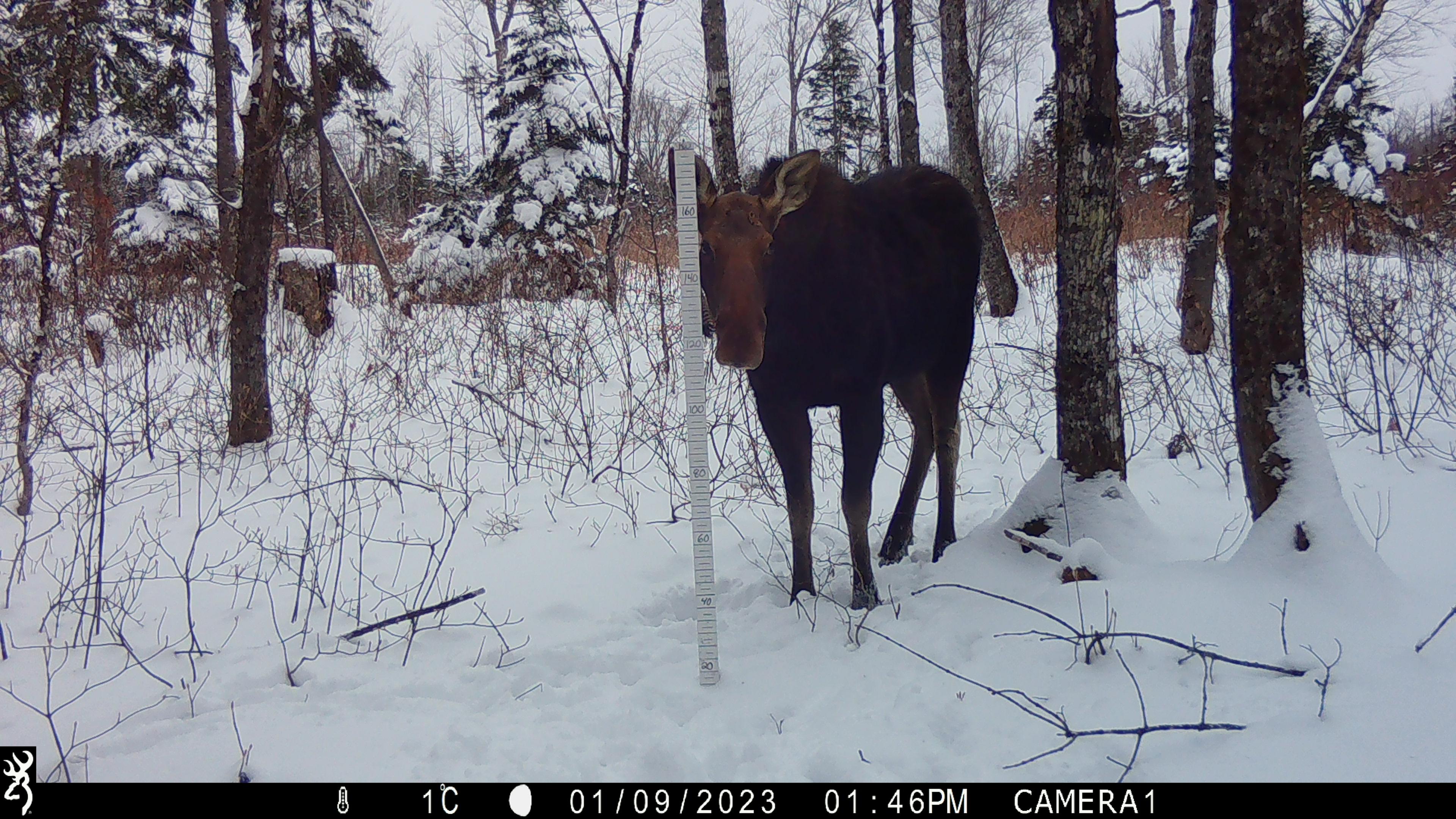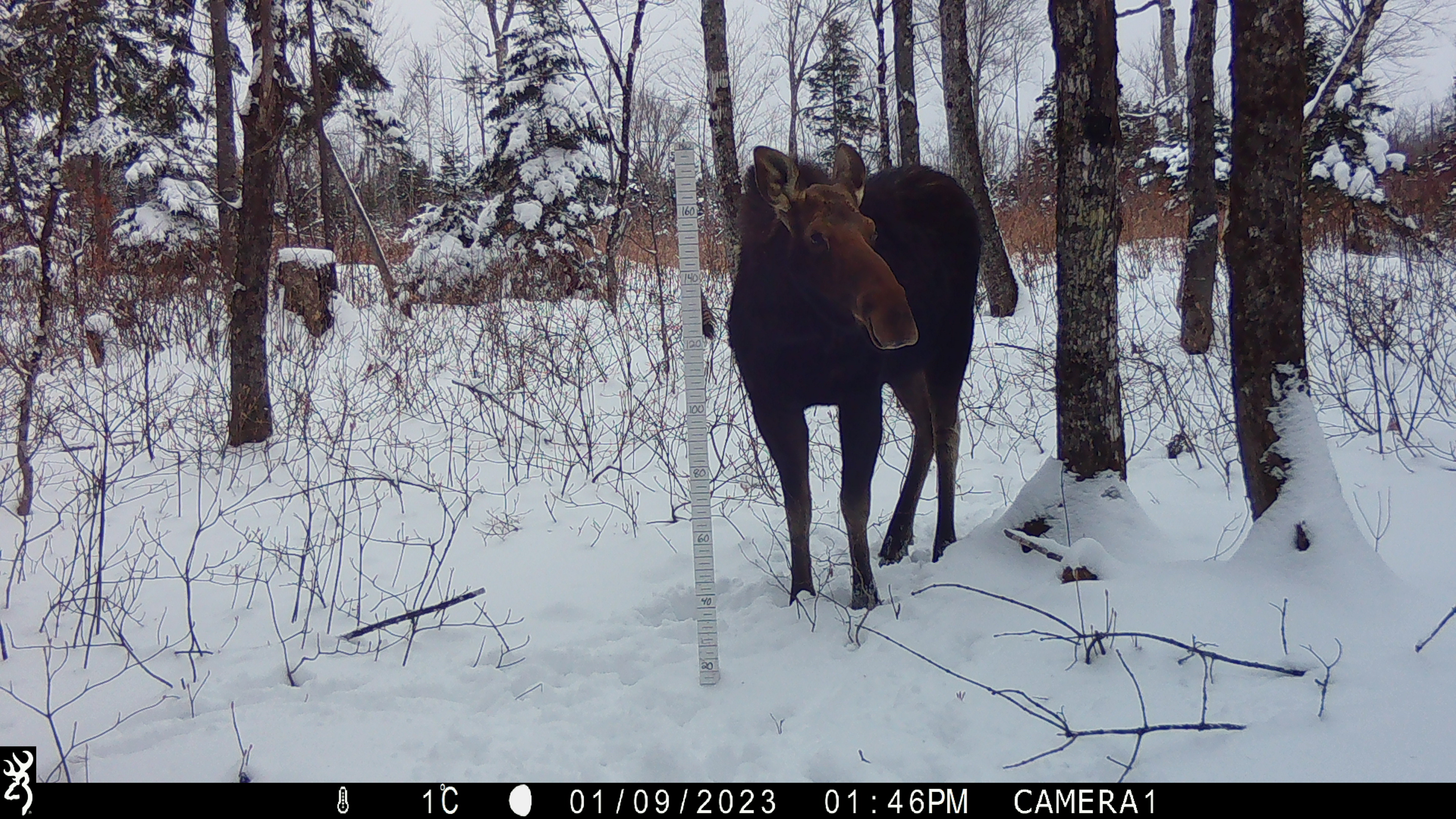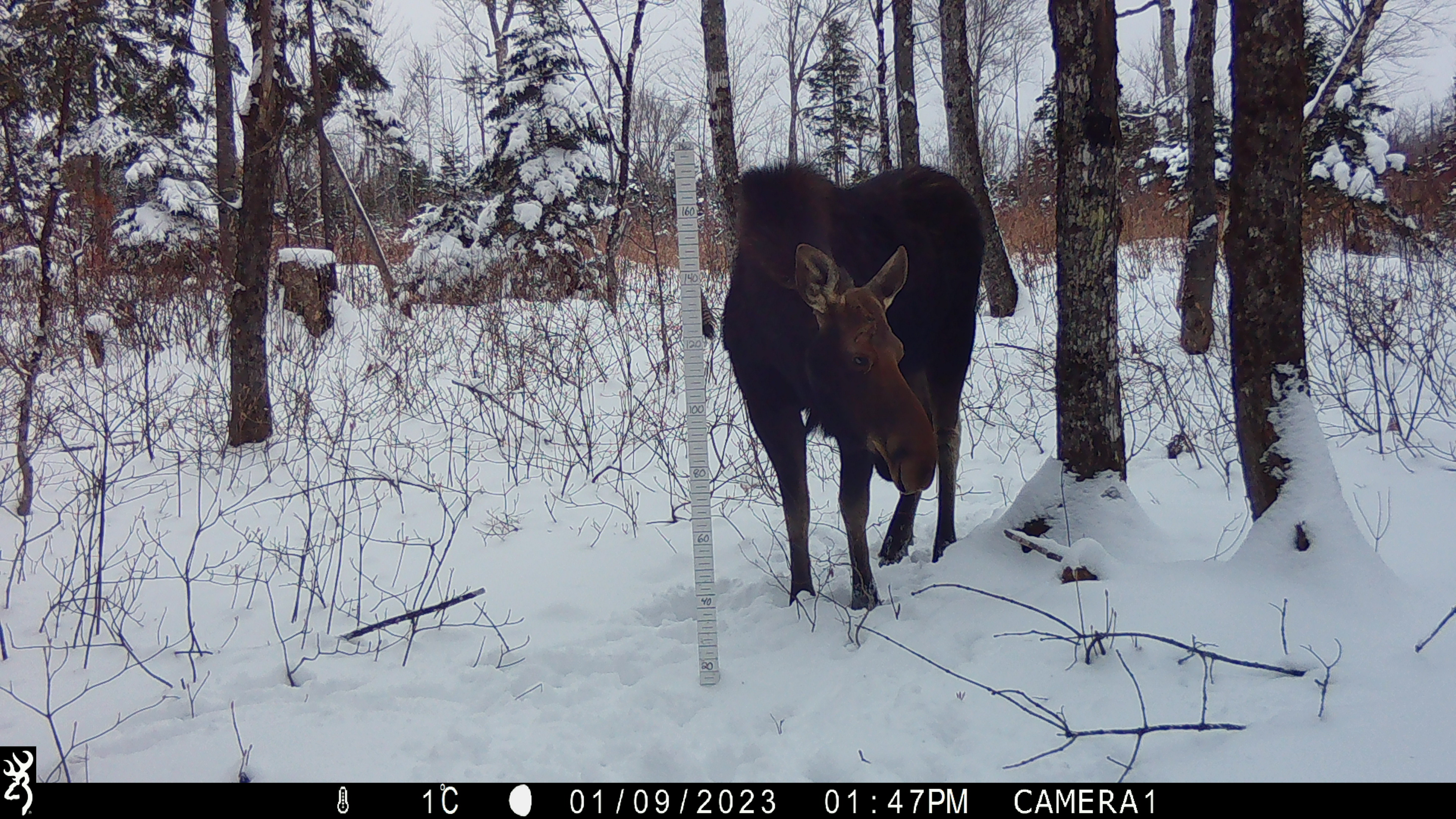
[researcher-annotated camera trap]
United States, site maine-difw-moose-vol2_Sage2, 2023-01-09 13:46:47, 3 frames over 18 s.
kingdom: Animalia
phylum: Chordata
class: Mammalia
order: Artiodactyla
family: Cervidae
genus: Alces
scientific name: Alces alces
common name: moose